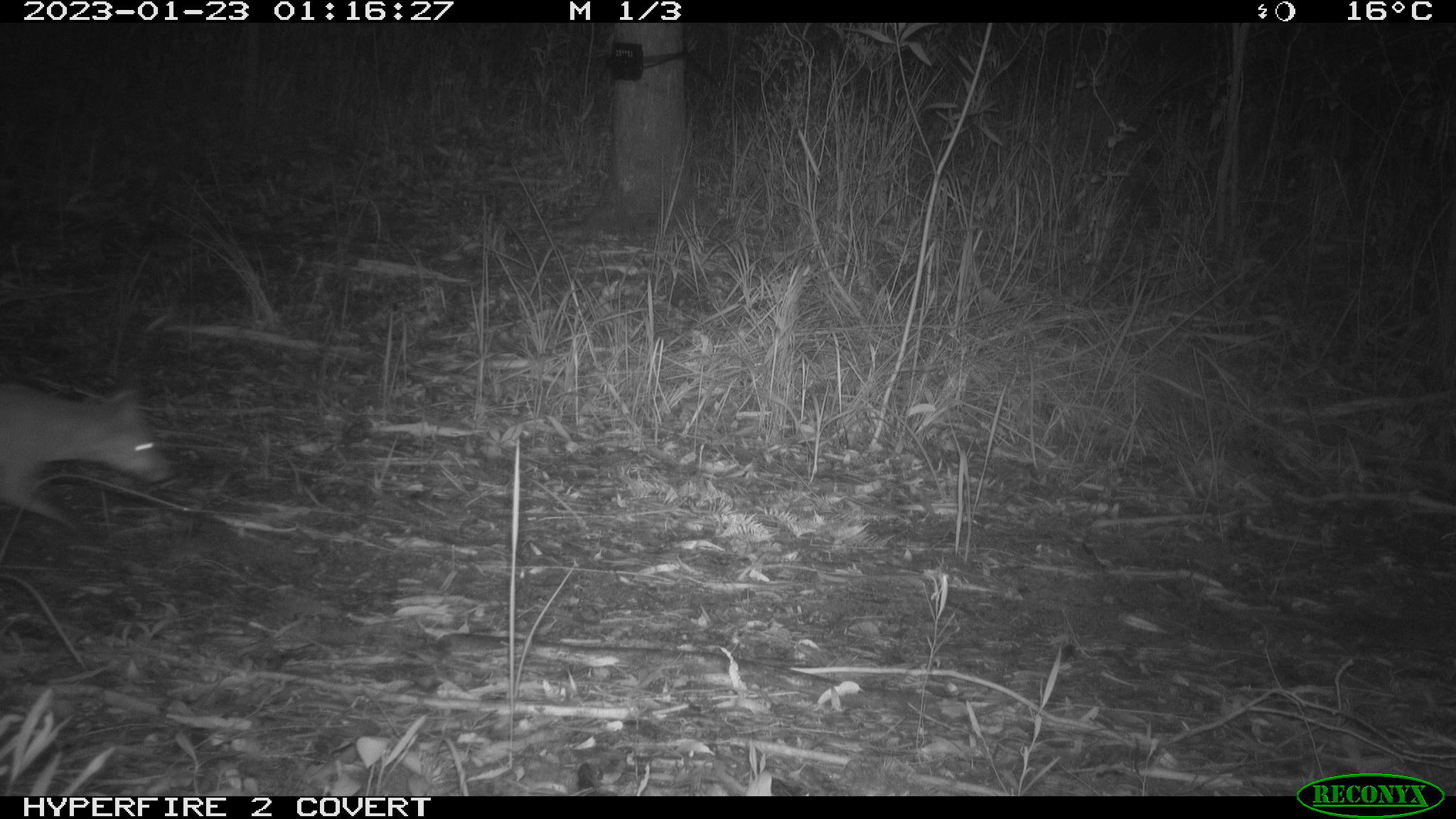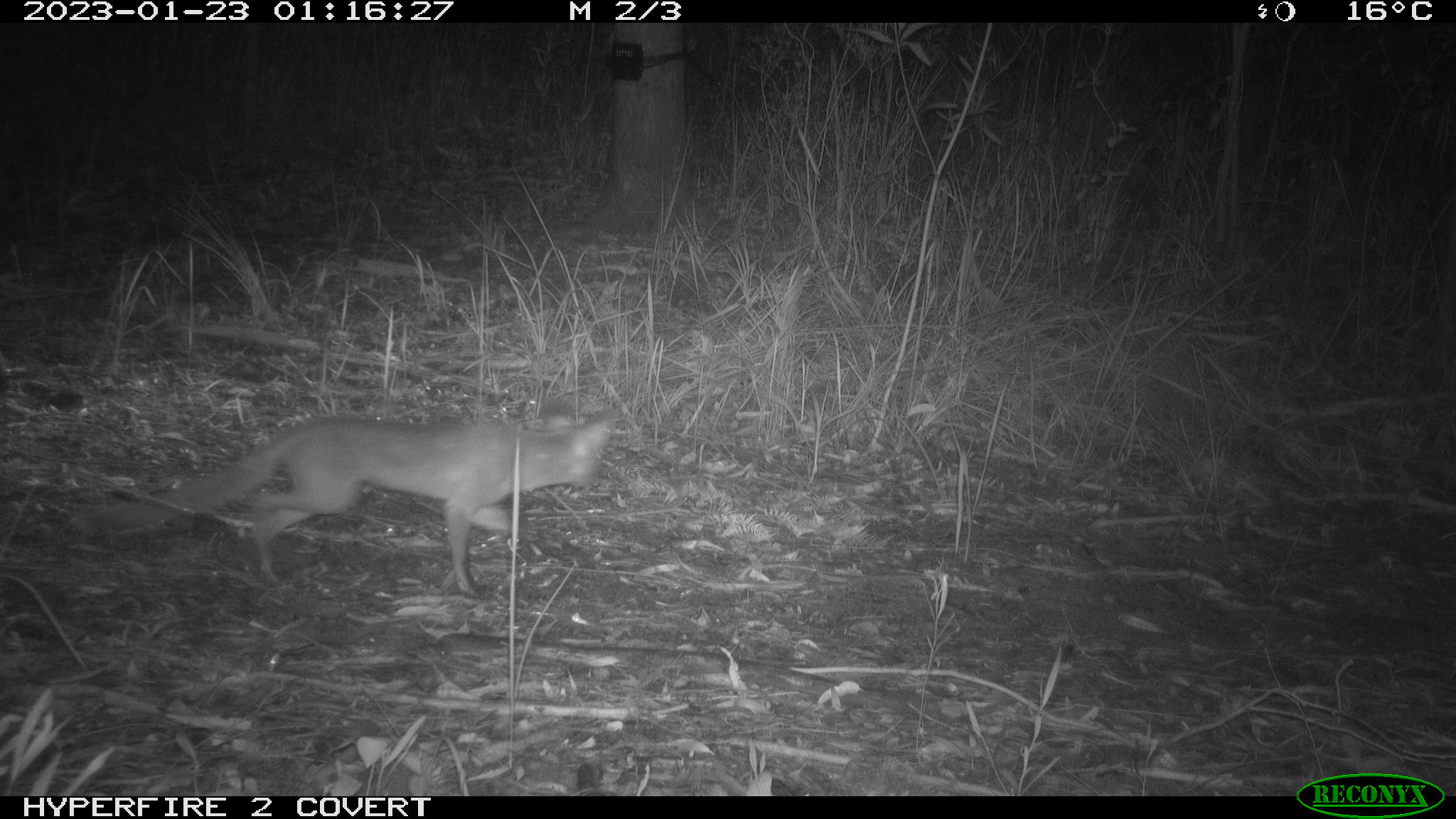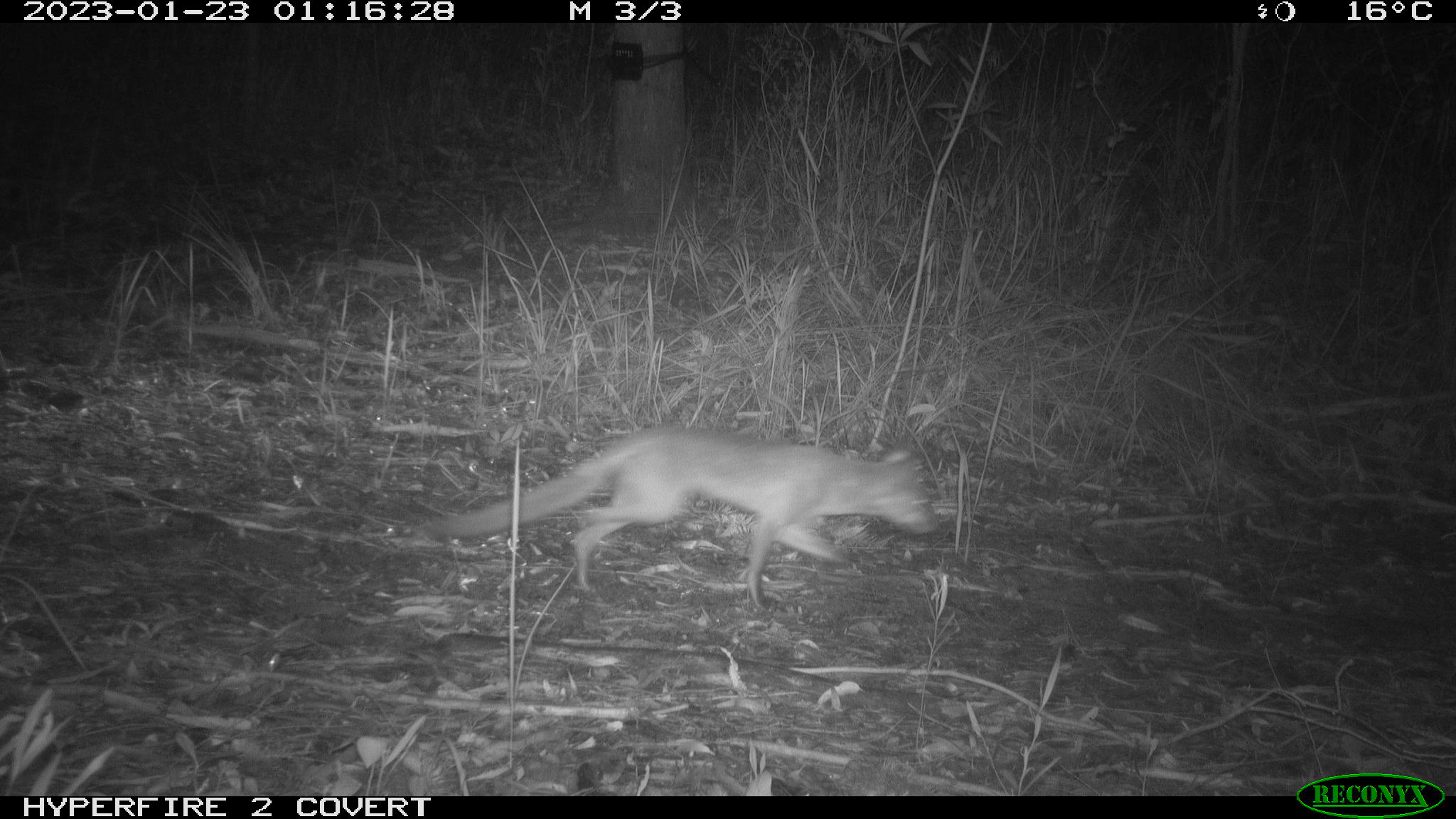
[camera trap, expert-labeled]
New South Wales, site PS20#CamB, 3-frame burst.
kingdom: Animalia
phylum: Chordata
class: Mammalia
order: Carnivora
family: Canidae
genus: Vulpes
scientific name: Vulpes vulpes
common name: red fox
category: fox